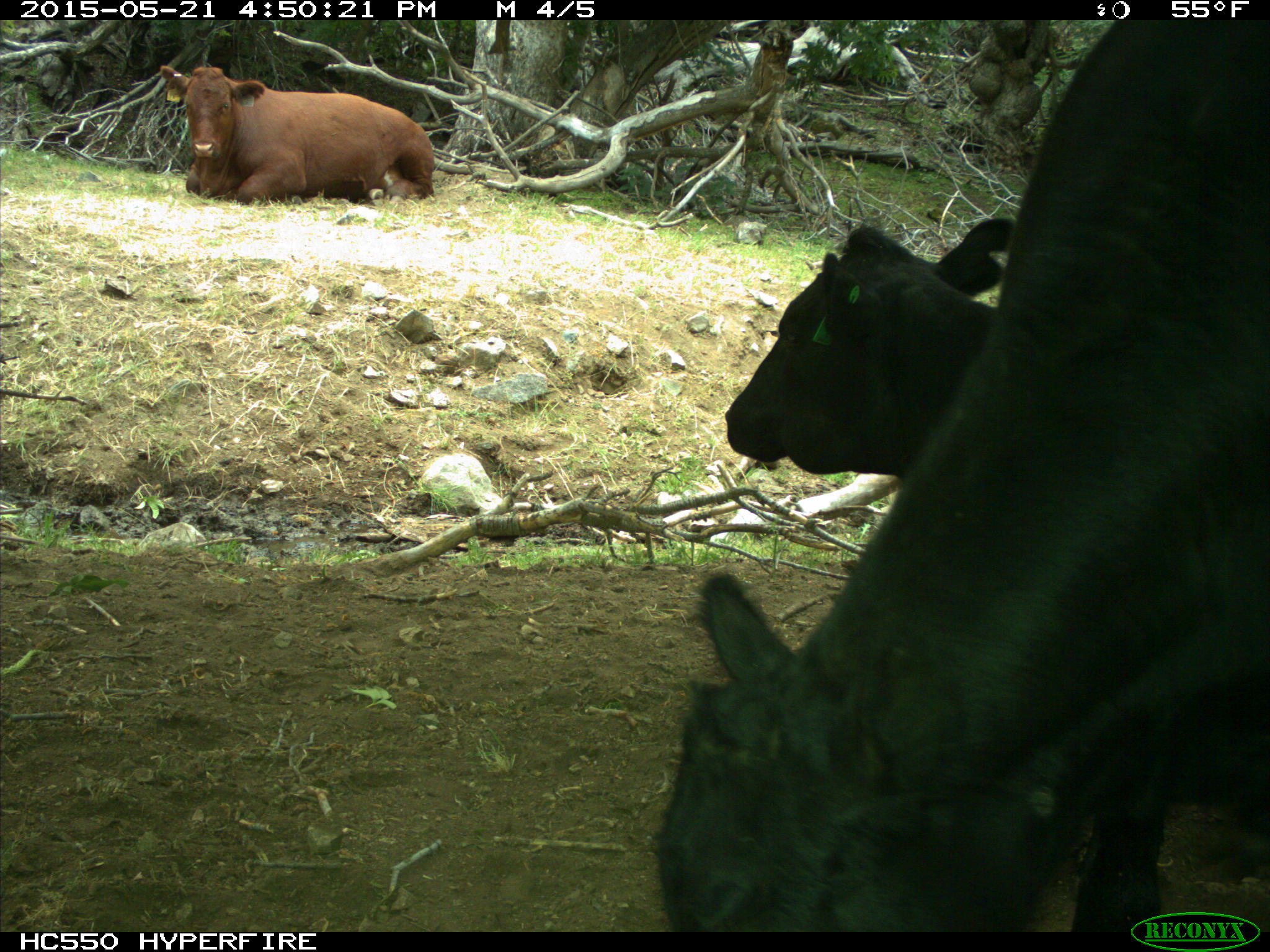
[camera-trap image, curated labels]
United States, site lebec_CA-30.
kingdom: Animalia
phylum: Chordata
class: Mammalia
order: Artiodactyla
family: Bovidae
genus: Bos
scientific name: Bos taurus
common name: domestic cow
Bos taurus (domestic cow).